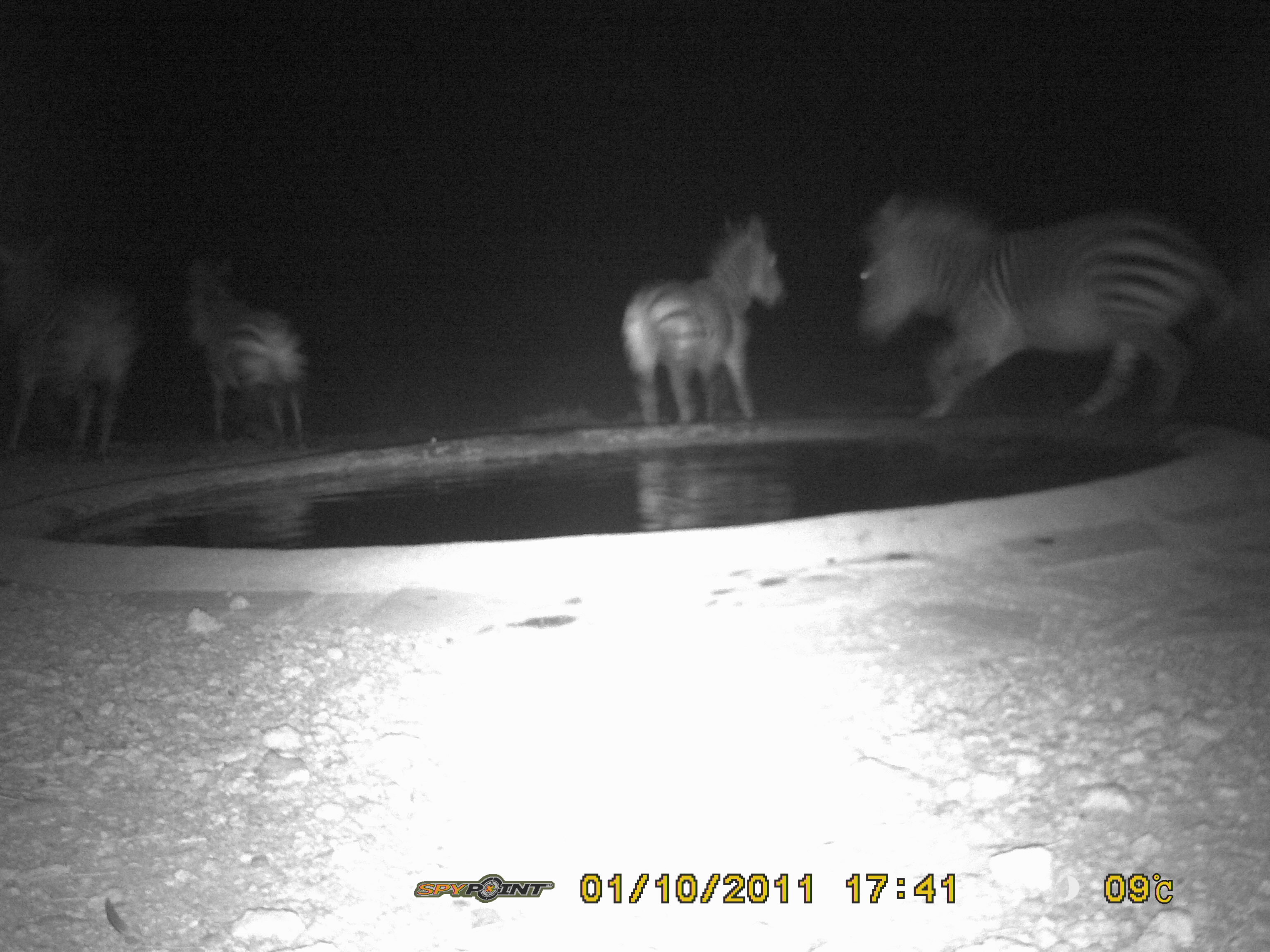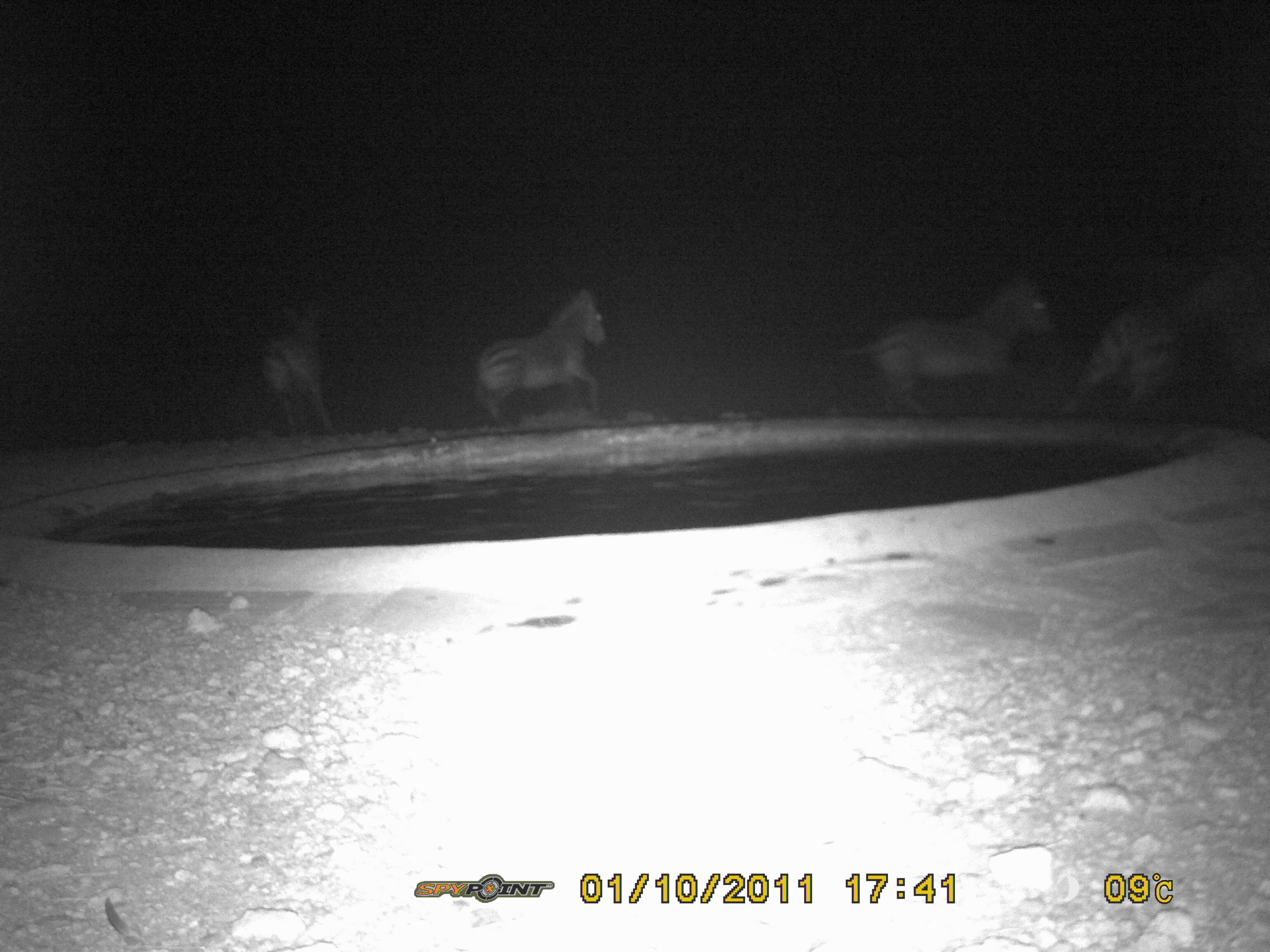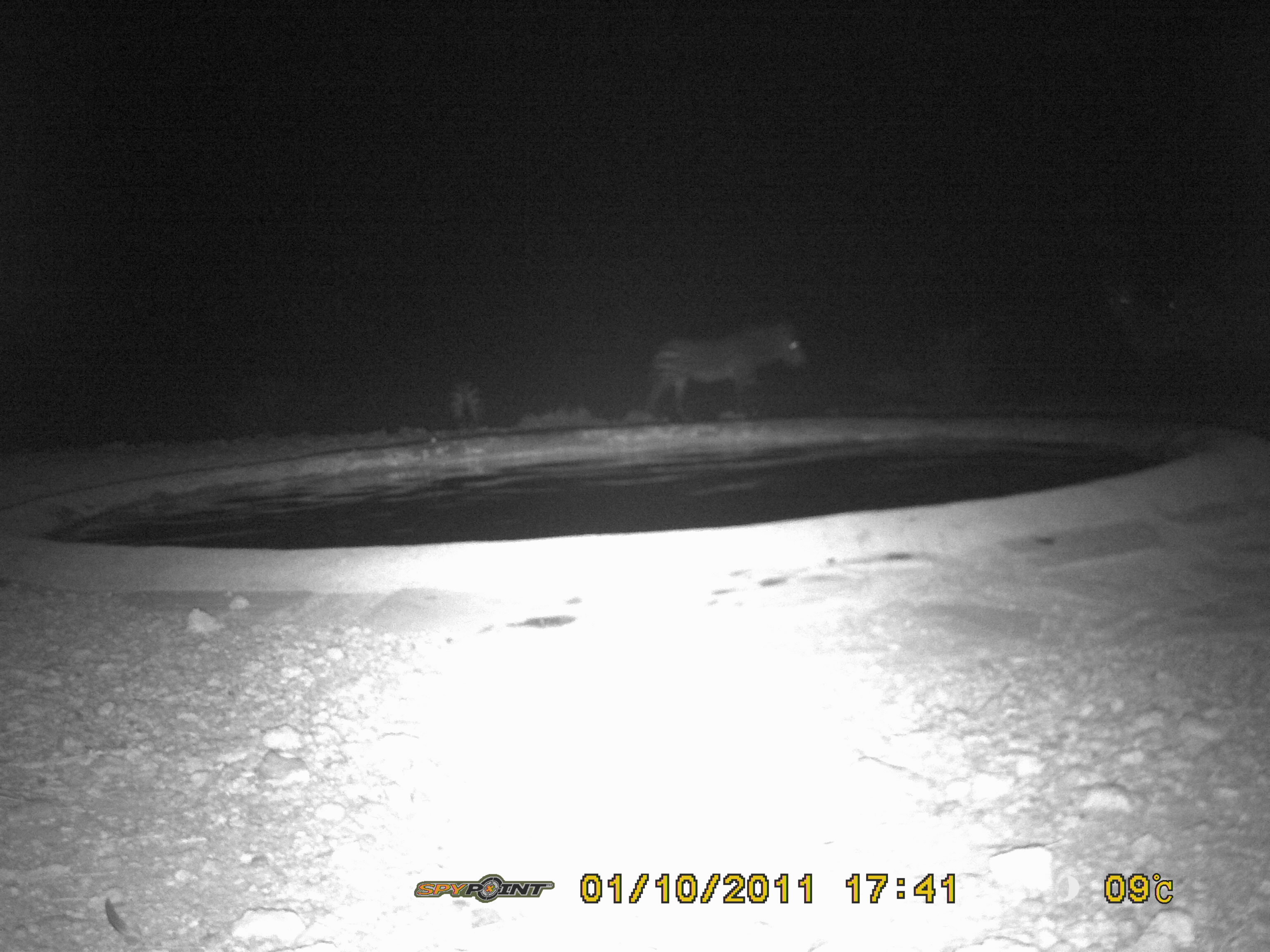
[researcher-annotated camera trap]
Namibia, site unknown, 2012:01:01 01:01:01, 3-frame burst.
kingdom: Animalia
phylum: Chordata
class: Mammalia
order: Perissodactyla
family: Equidae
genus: Equus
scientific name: Equus zebra hartmannae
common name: hartmann's mountain zebra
Equus zebra hartmannae (hartmann's mountain zebra).